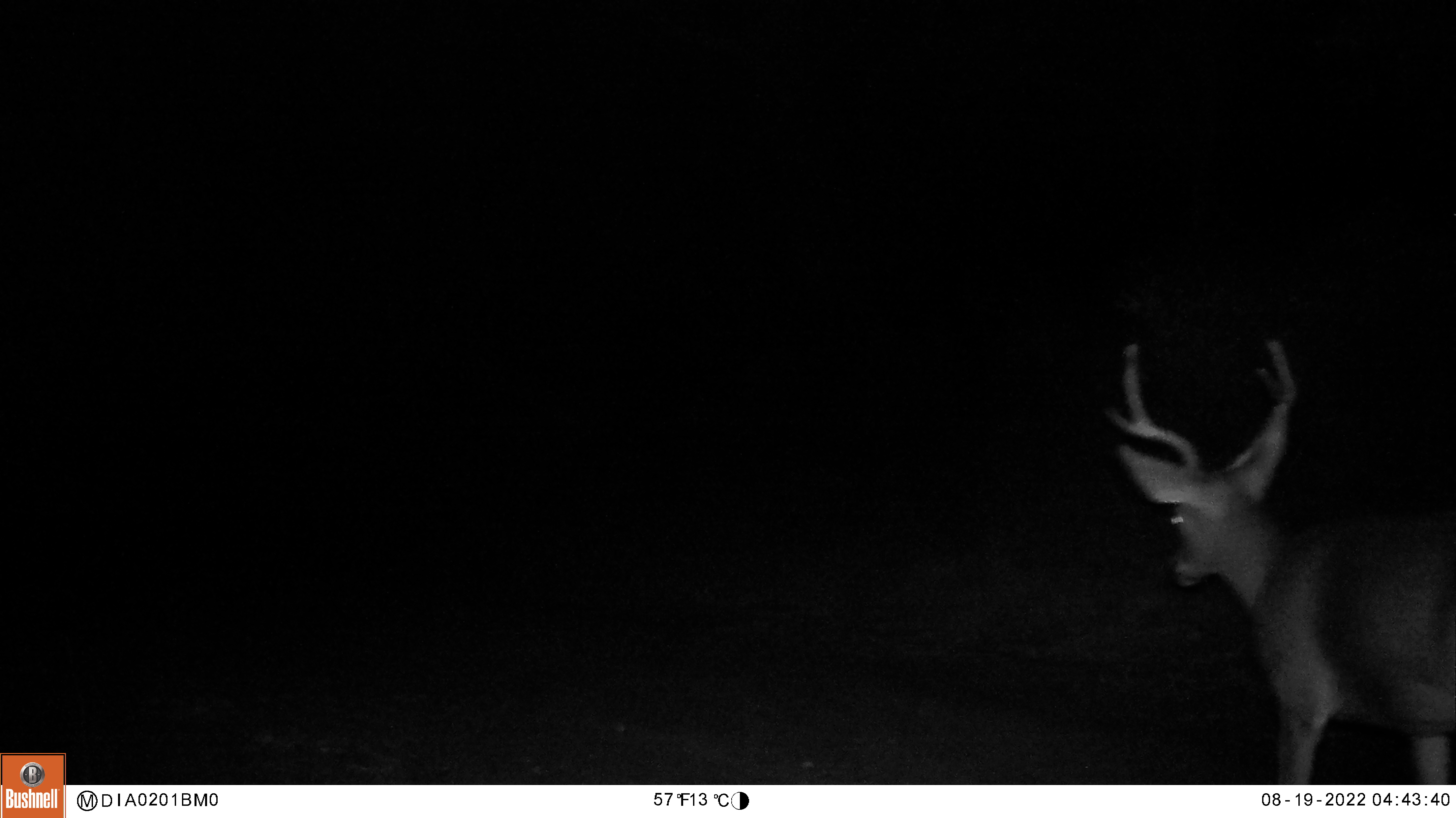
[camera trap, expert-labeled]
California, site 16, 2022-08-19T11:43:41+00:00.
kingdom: Animalia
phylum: Chordata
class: Mammalia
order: Artiodactyla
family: Cervidae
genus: Odocoileus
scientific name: Odocoileus hemionus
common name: mule deer